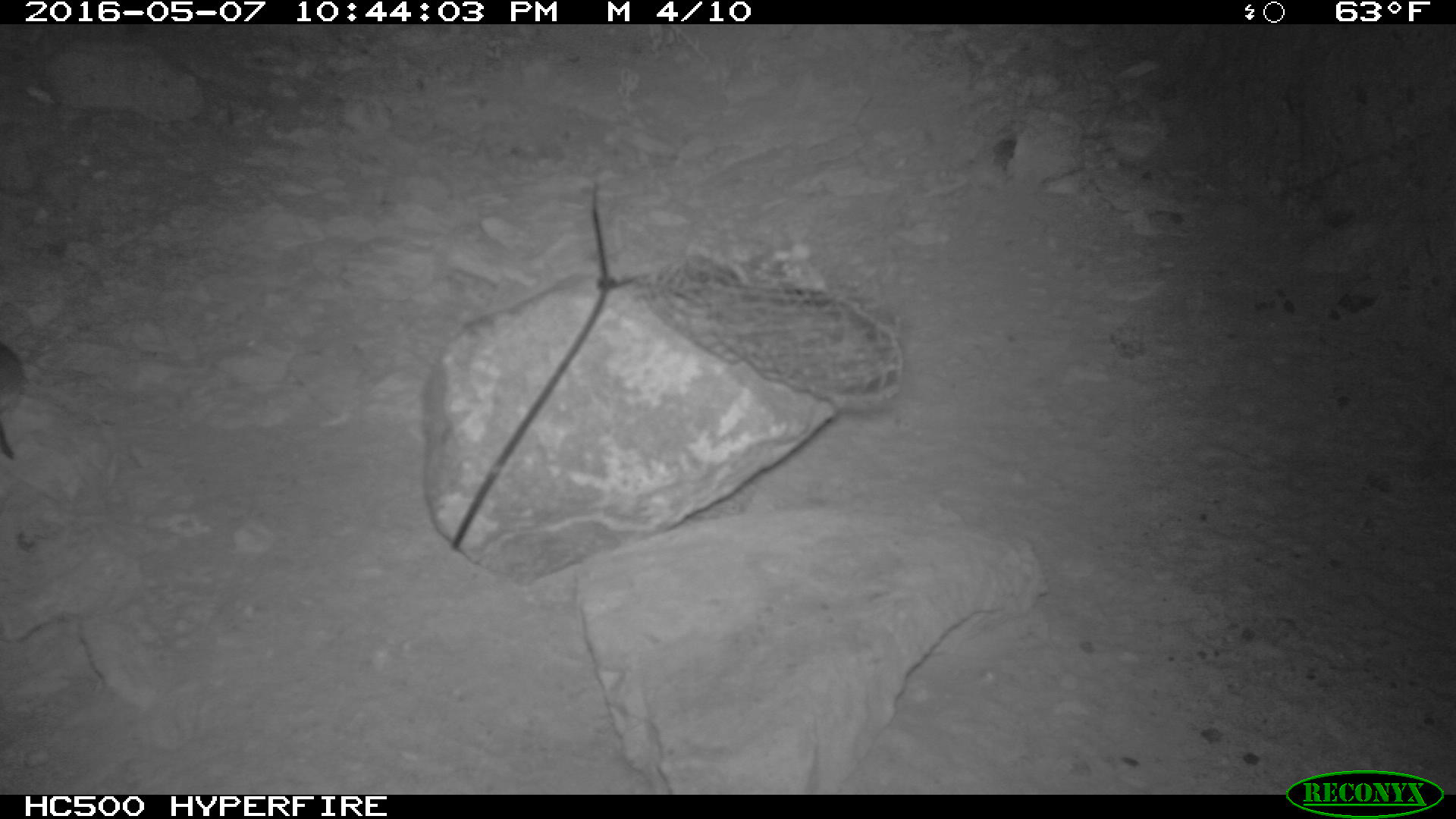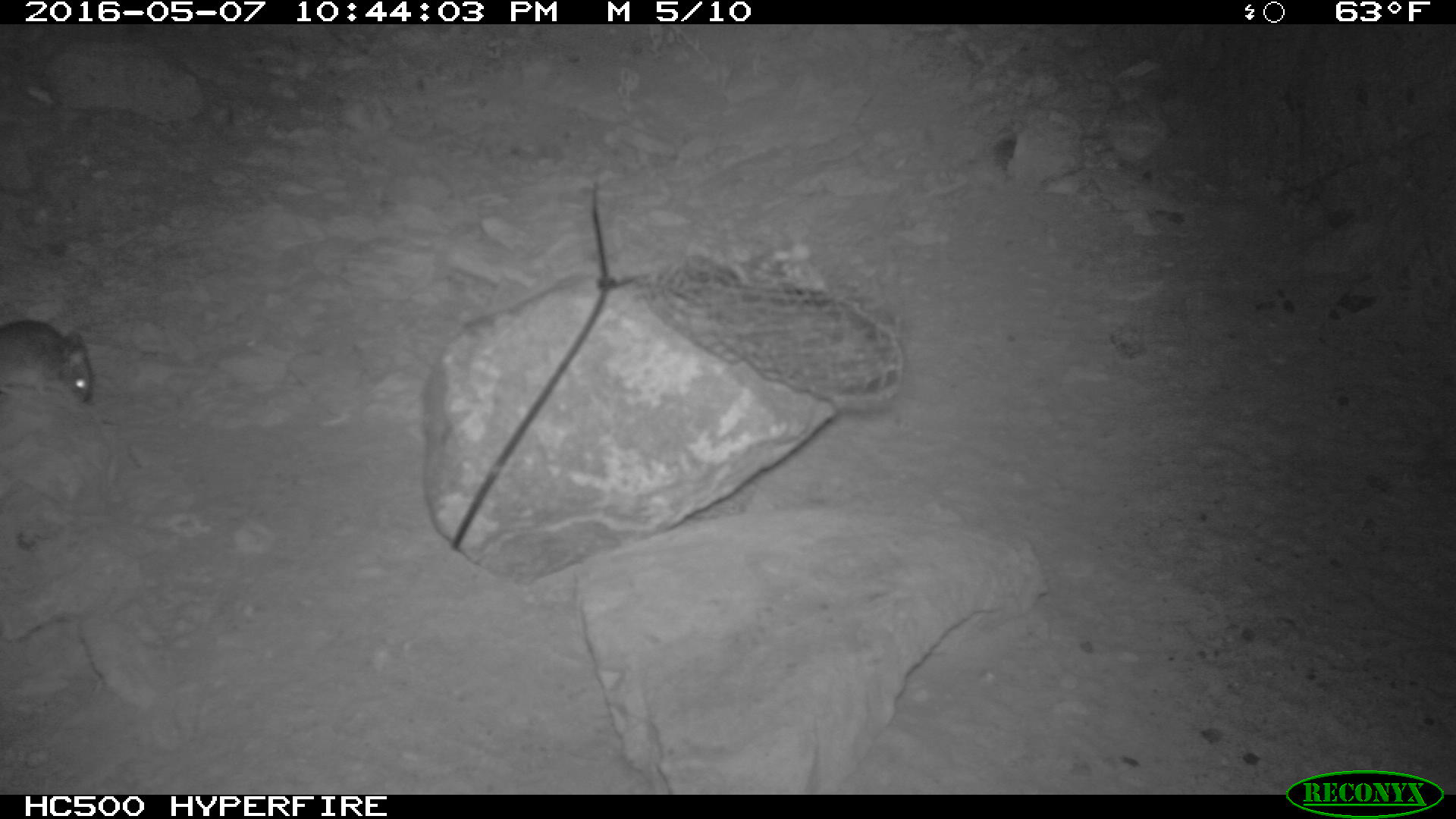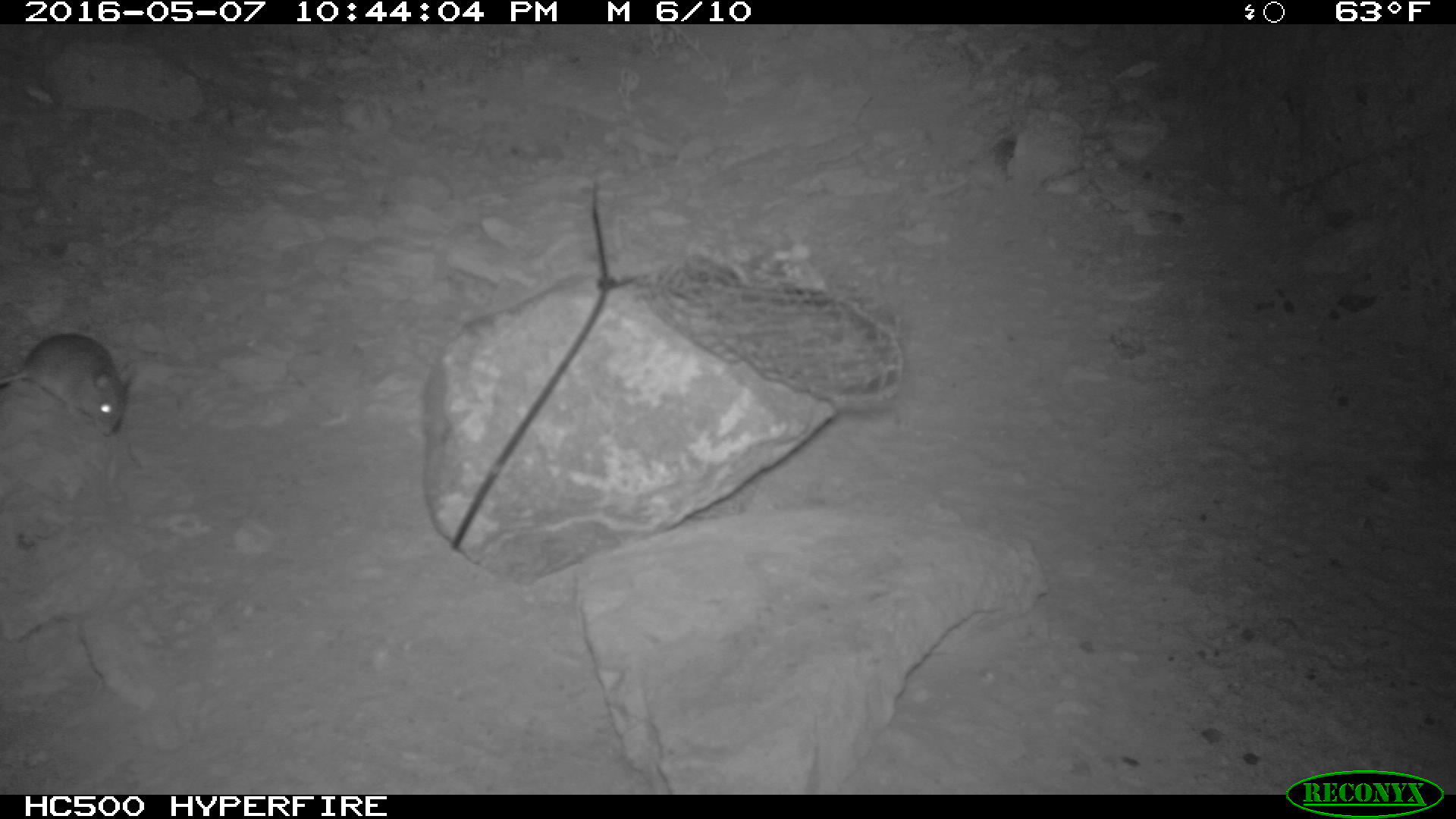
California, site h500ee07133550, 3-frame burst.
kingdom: Animalia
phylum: Chordata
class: Mammalia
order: Rodentia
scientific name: Rodentia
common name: rodent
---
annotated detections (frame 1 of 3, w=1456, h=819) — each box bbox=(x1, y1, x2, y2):
rodent: bbox=(0, 346, 27, 457)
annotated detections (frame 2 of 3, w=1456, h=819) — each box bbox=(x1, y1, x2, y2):
rodent: bbox=(0, 320, 92, 401)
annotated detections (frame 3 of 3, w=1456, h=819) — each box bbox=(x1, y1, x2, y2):
rodent: bbox=(0, 332, 135, 437)